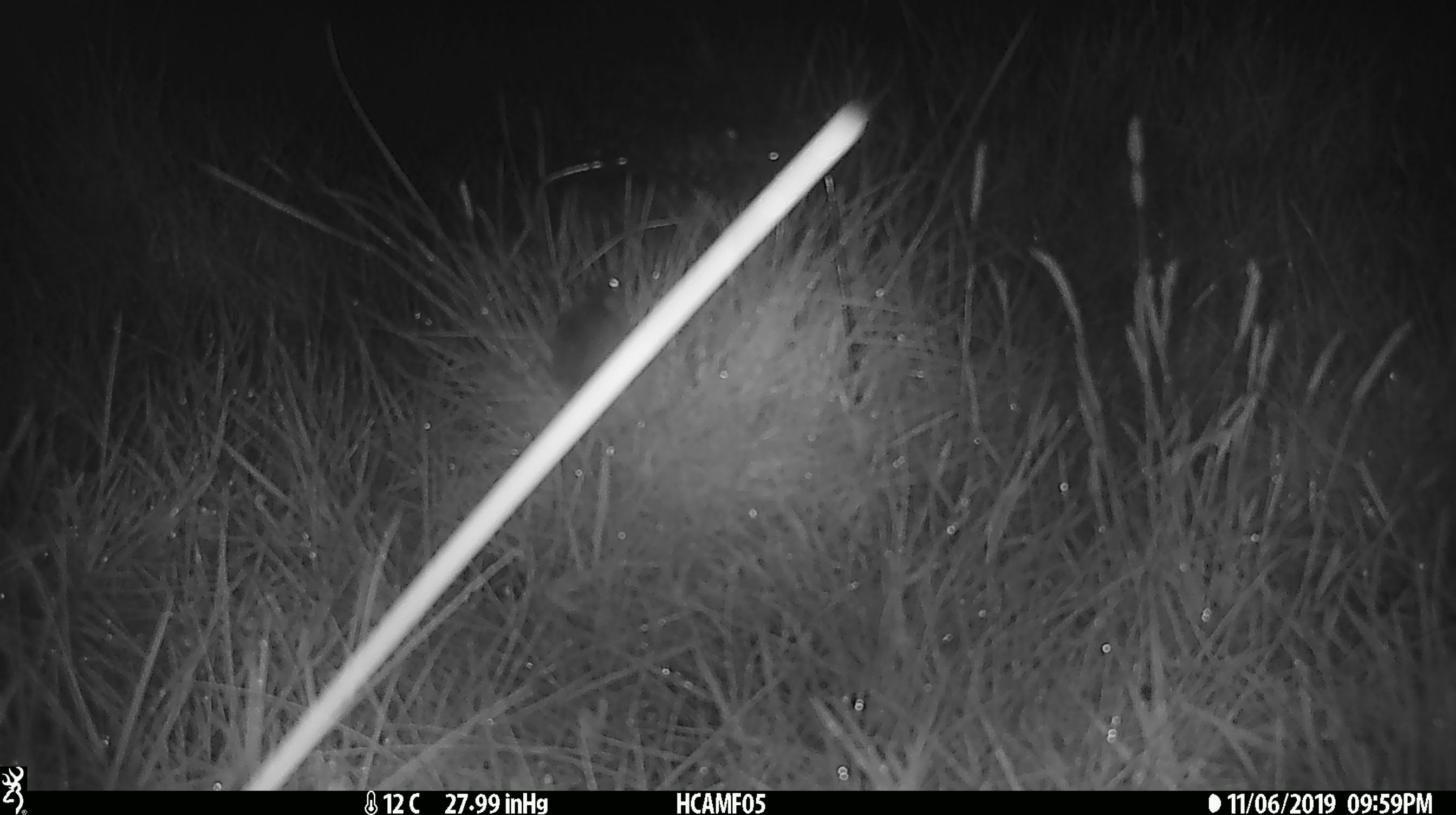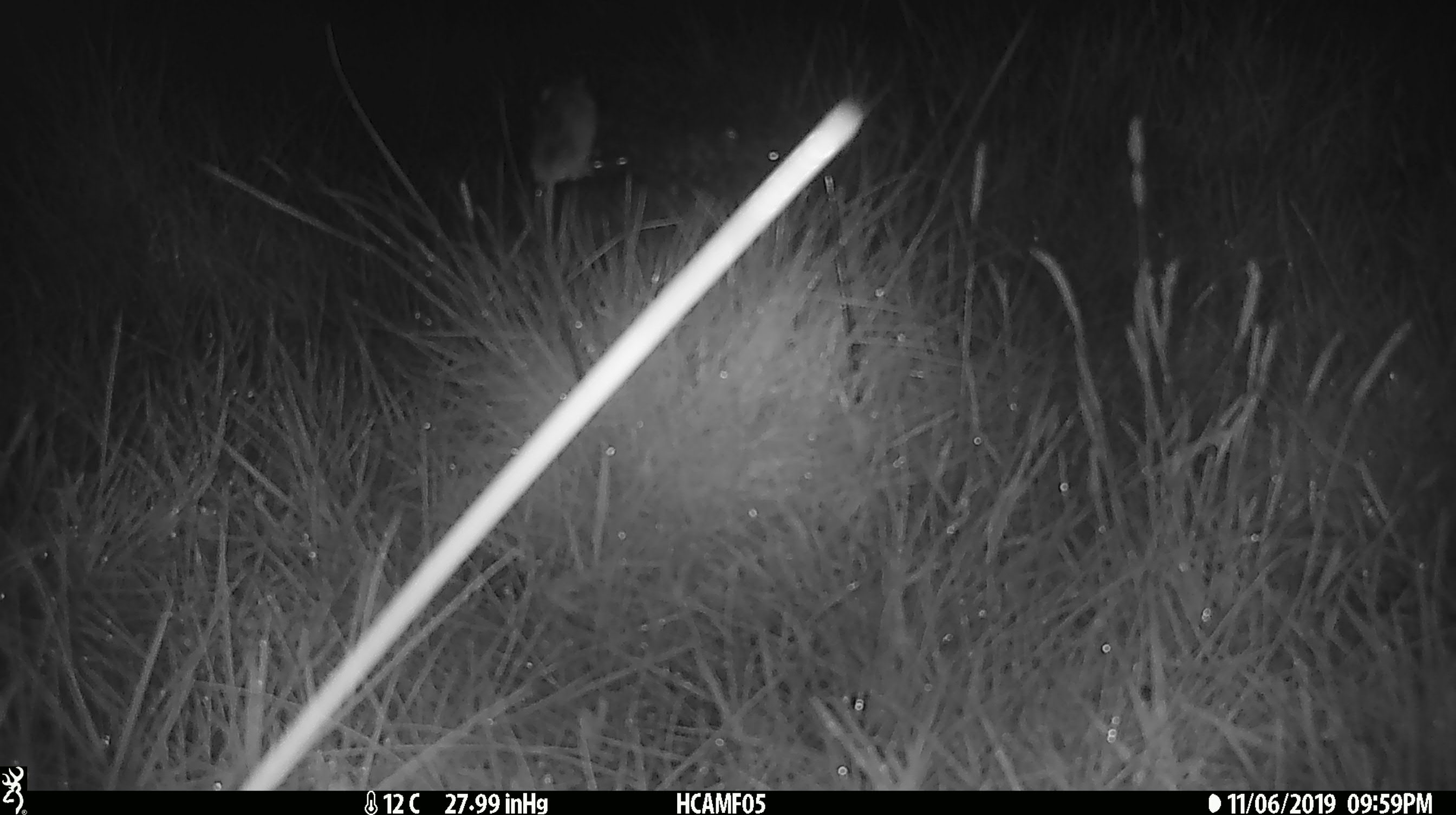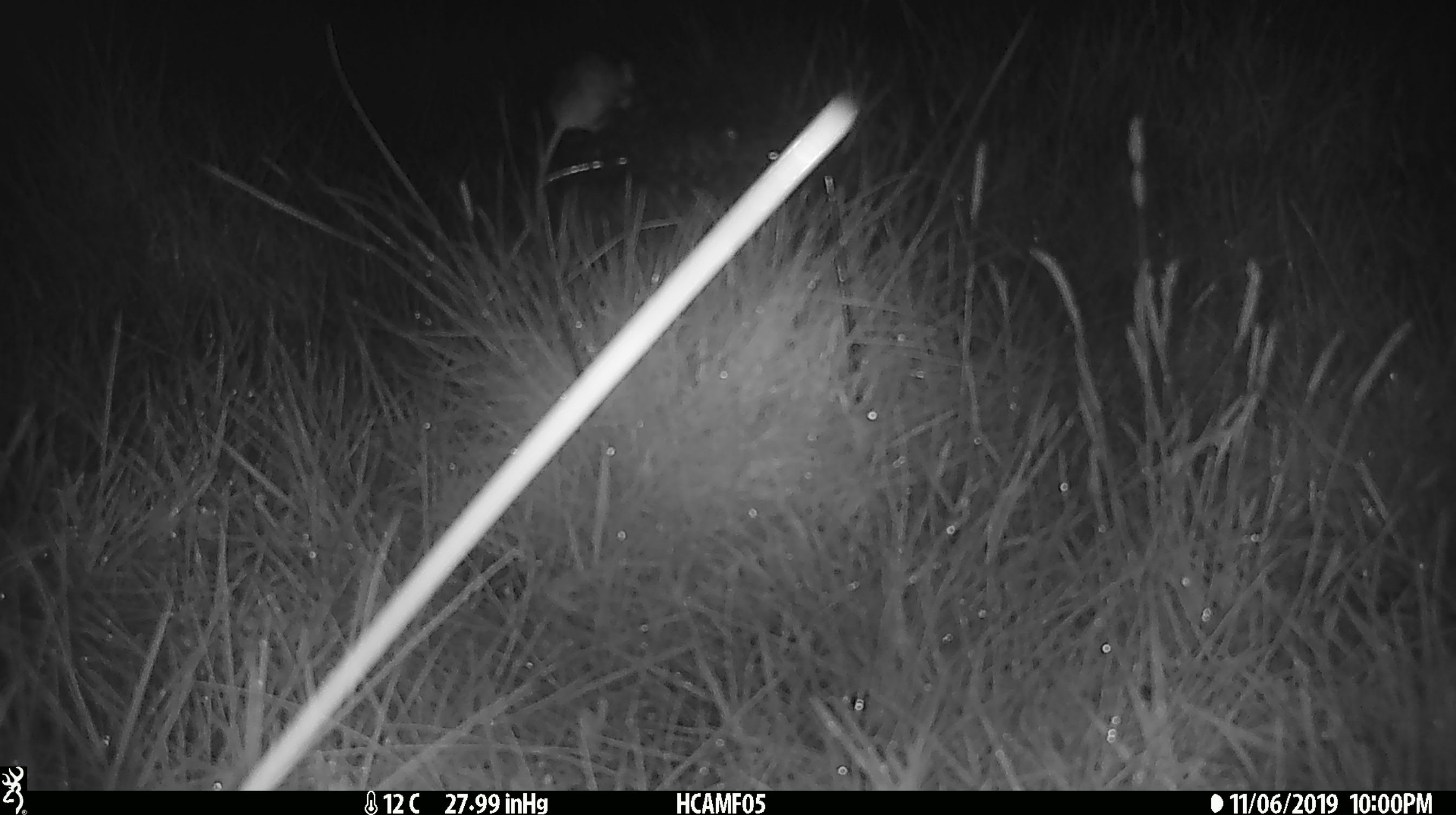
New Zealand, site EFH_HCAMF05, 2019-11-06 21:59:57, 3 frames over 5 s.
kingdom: Animalia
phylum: Chordata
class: Mammalia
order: Rodentia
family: Muridae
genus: Mus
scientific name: Mus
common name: mouse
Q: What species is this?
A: Mouse (Mus).